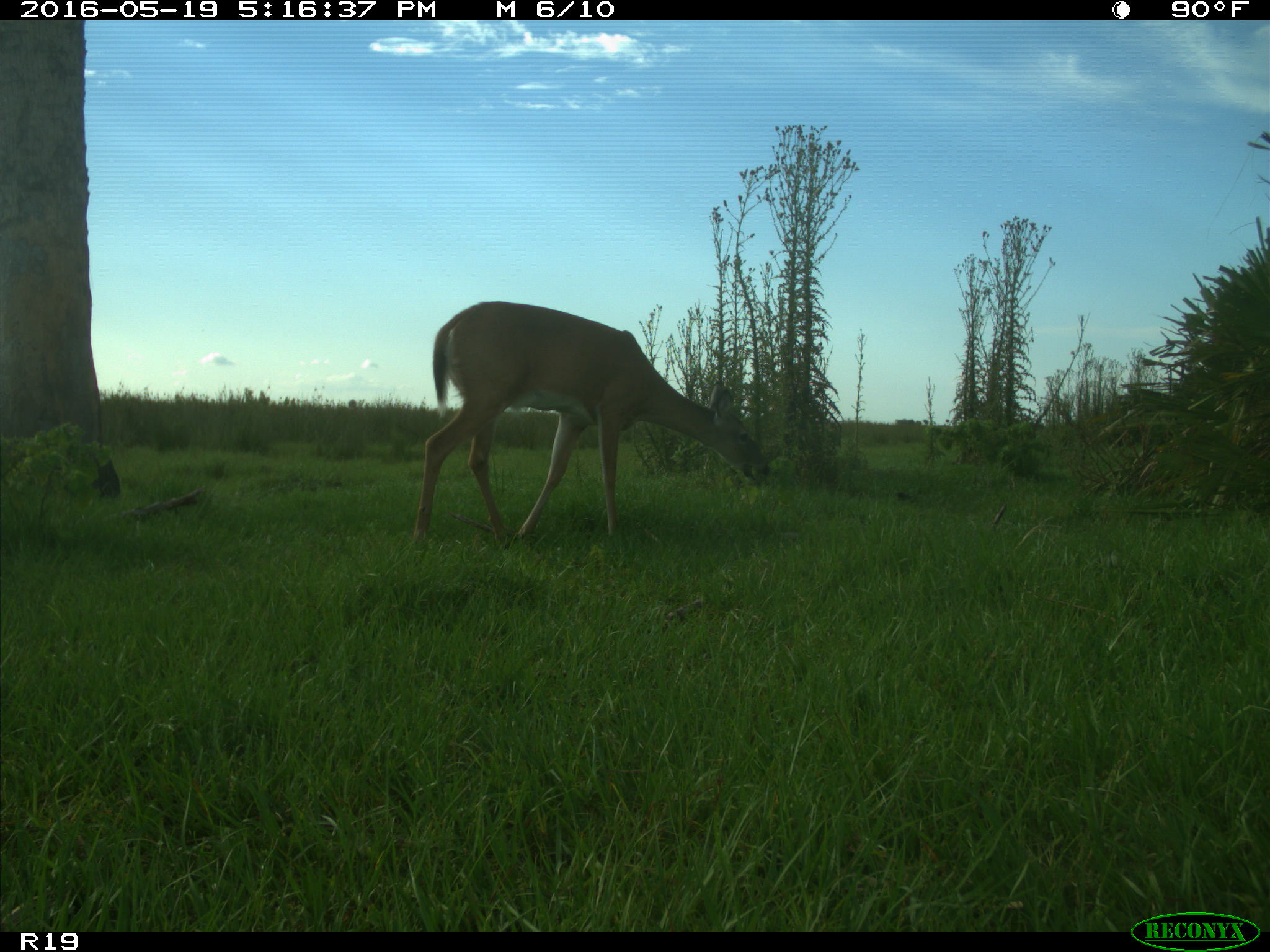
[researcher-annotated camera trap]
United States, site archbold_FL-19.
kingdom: Animalia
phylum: Chordata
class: Mammalia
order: Artiodactyla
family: Cervidae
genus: Odocoileus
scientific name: Odocoileus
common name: deer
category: unidentified deer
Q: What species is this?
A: Unidentified deer (deer) (Odocoileus).